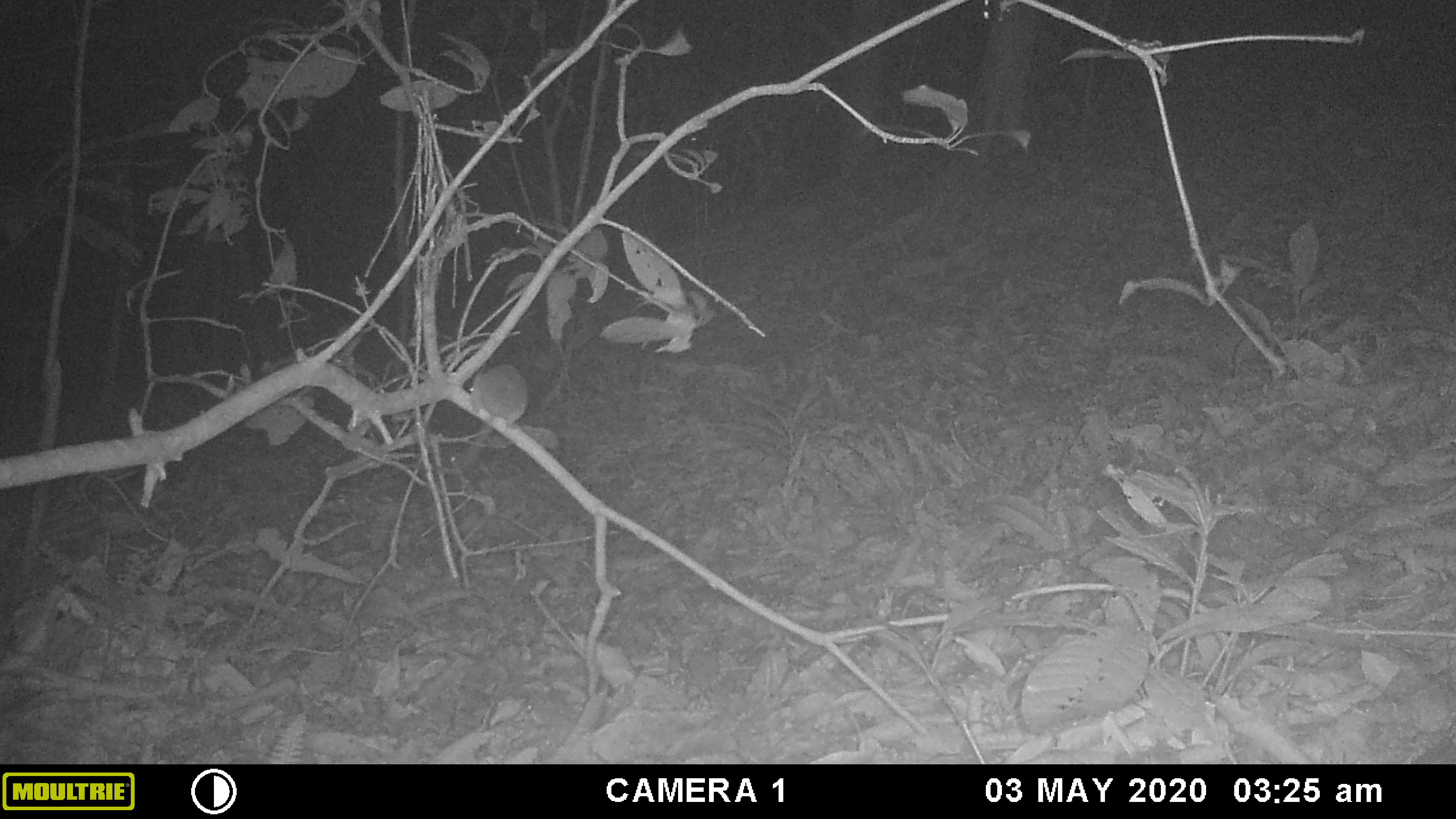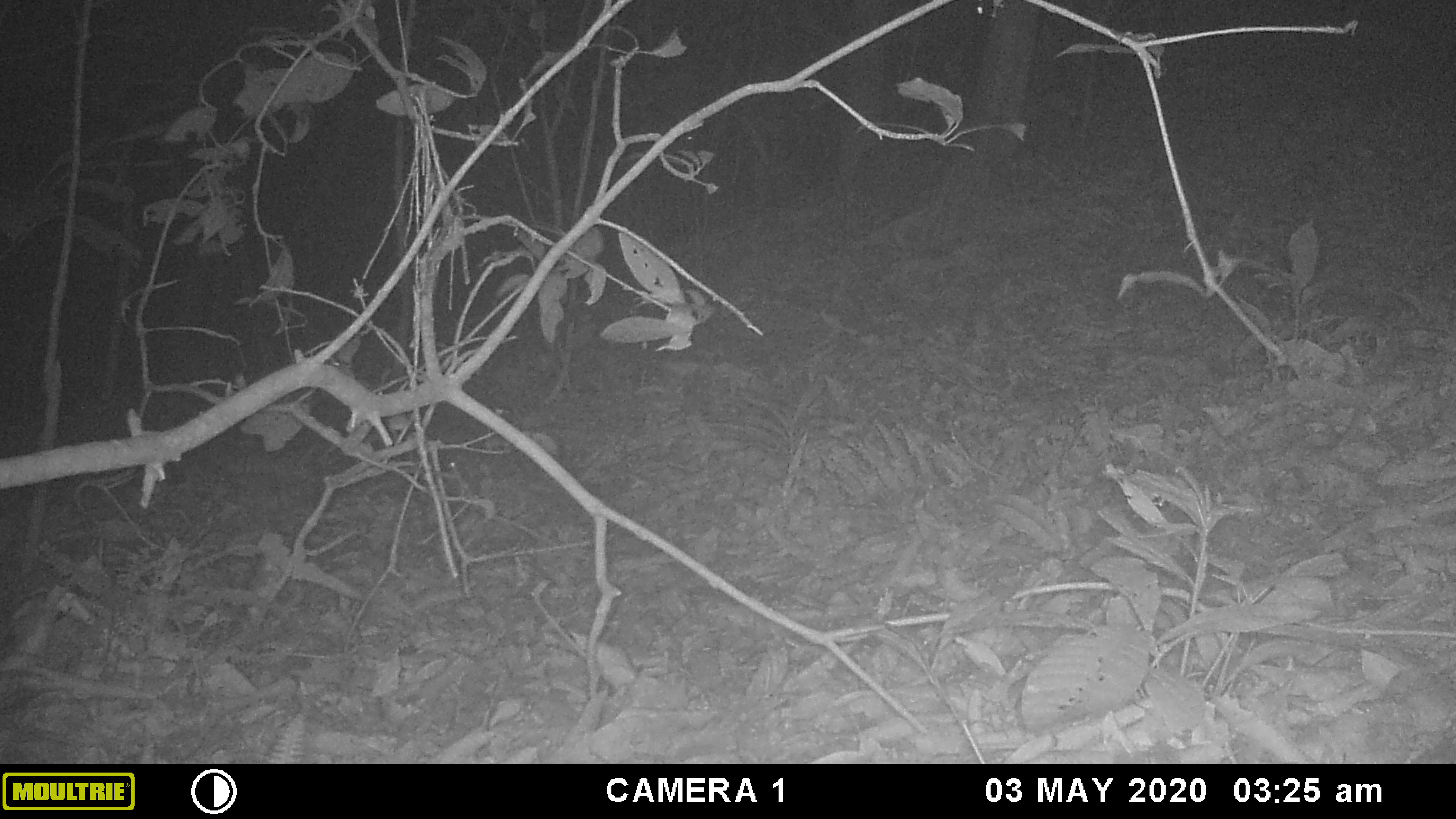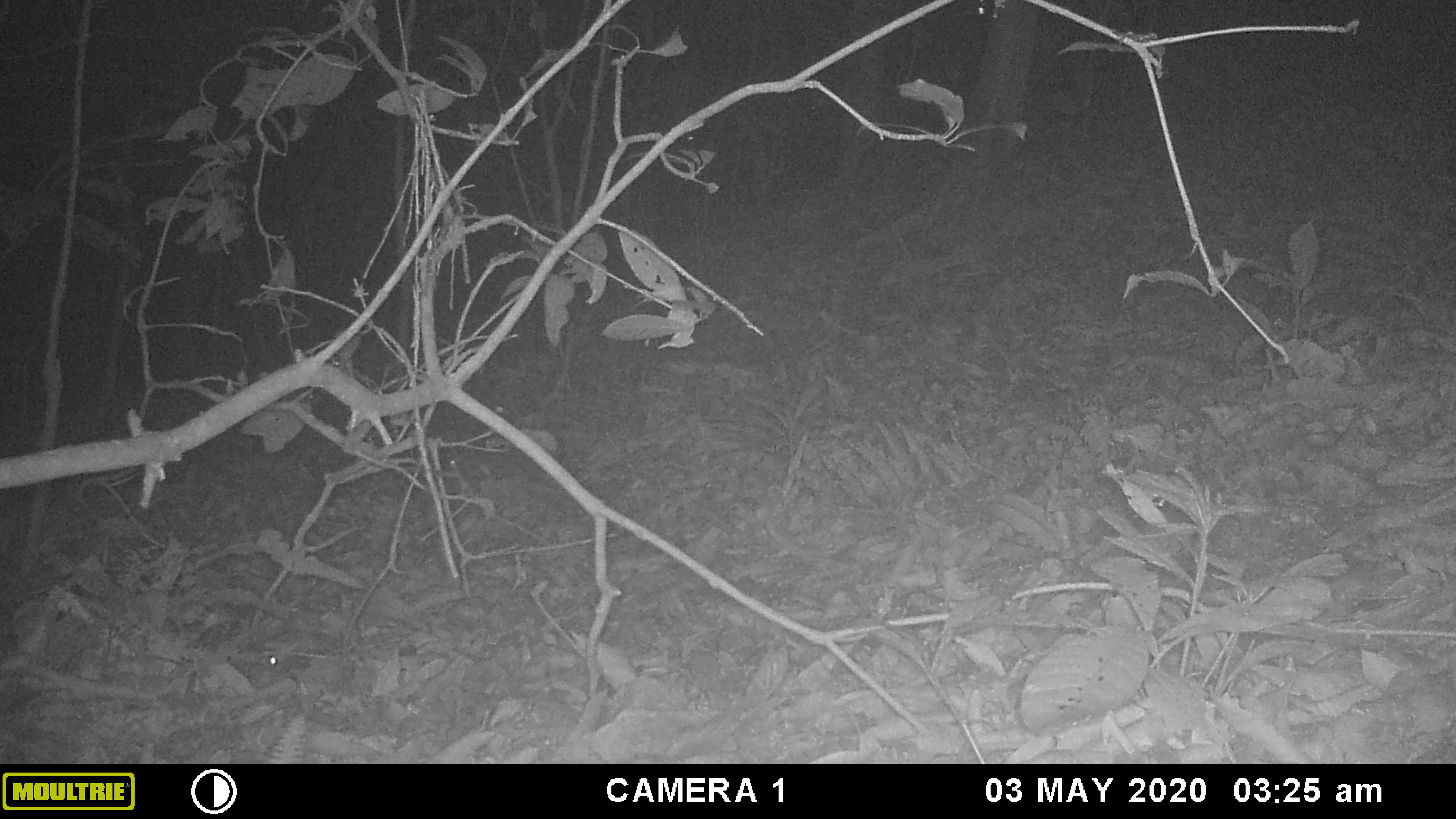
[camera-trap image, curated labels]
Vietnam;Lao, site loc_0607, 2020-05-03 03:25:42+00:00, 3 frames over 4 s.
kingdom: Animalia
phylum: Chordata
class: Mammalia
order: Rodentia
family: Muridae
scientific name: Muridae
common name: old-world mice and rats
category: unidentified murid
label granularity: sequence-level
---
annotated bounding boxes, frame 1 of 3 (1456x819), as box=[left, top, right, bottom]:
unidentified murid: box=[455, 363, 530, 474]